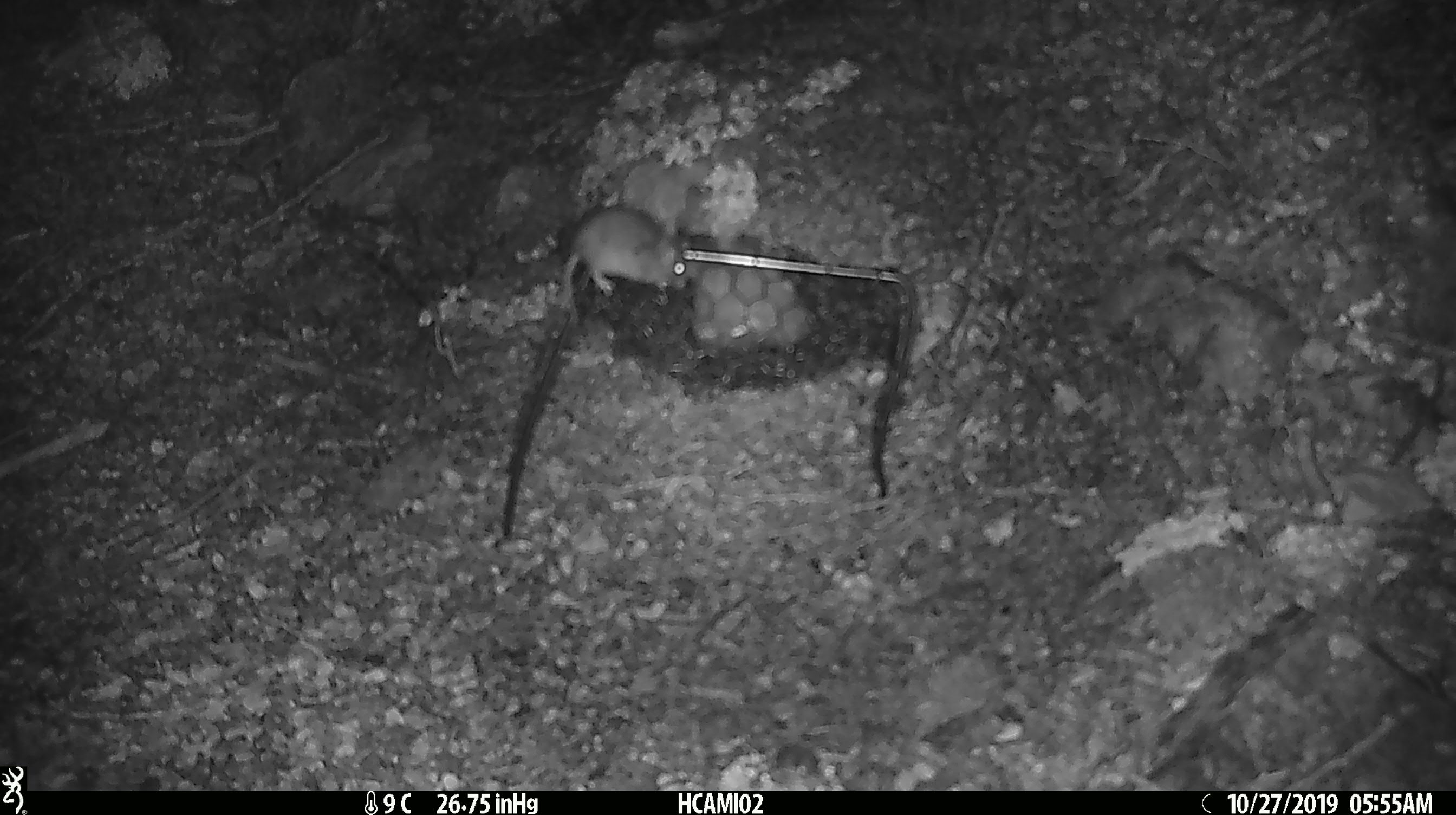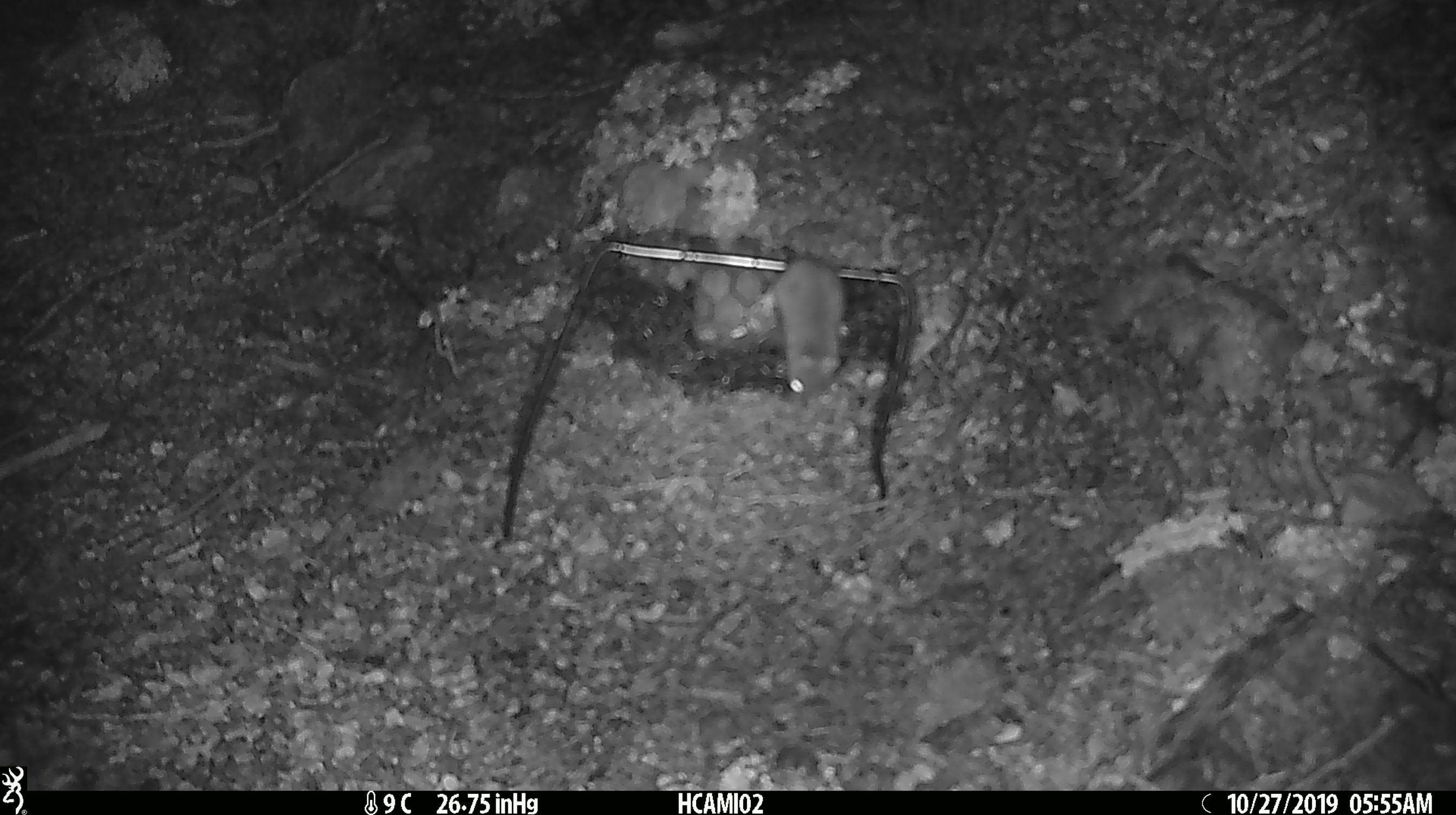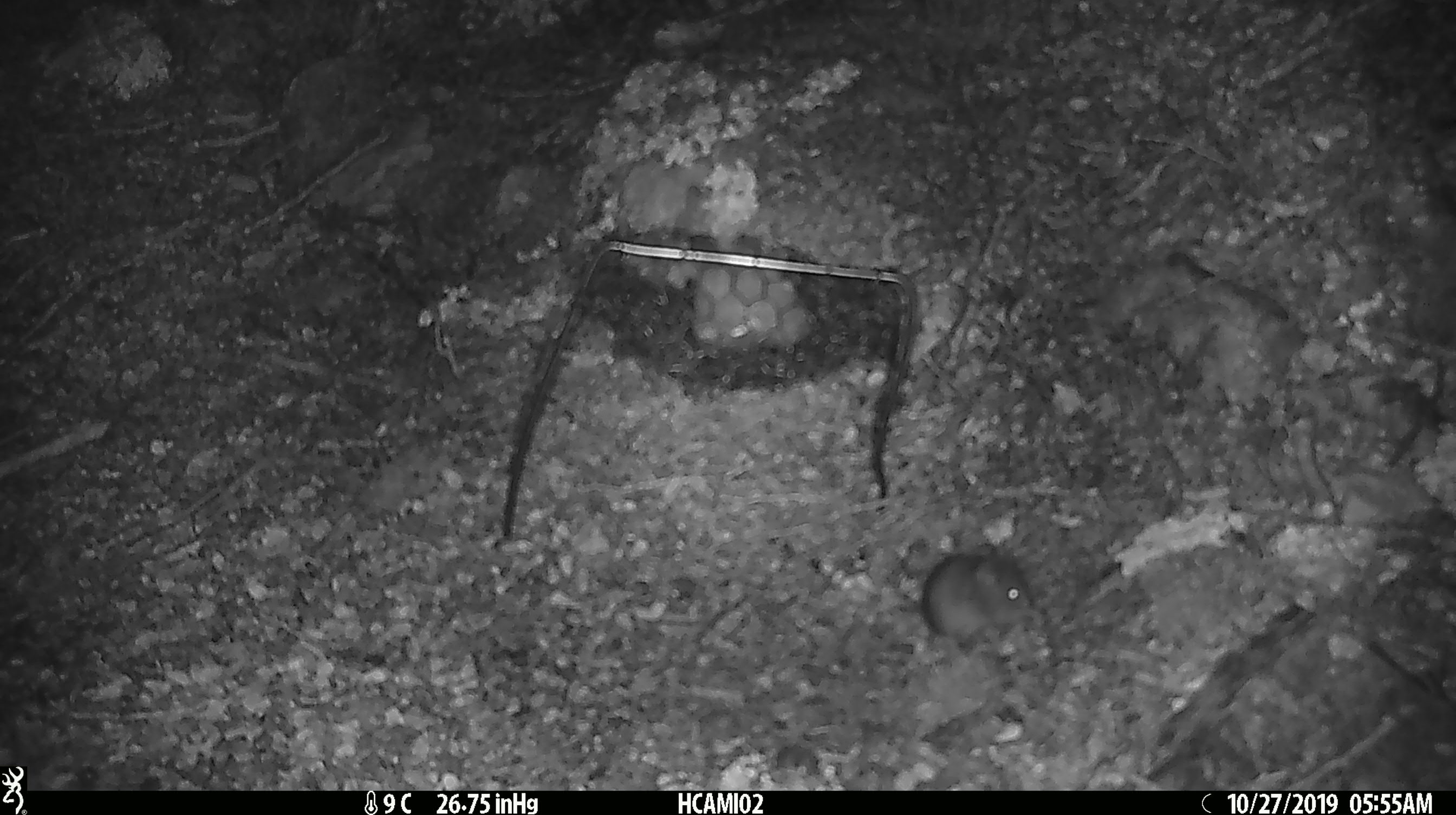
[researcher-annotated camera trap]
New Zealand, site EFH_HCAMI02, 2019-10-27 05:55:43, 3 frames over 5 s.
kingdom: Animalia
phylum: Chordata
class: Mammalia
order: Rodentia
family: Muridae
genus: Mus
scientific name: Mus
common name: mouse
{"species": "mouse (Mus)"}